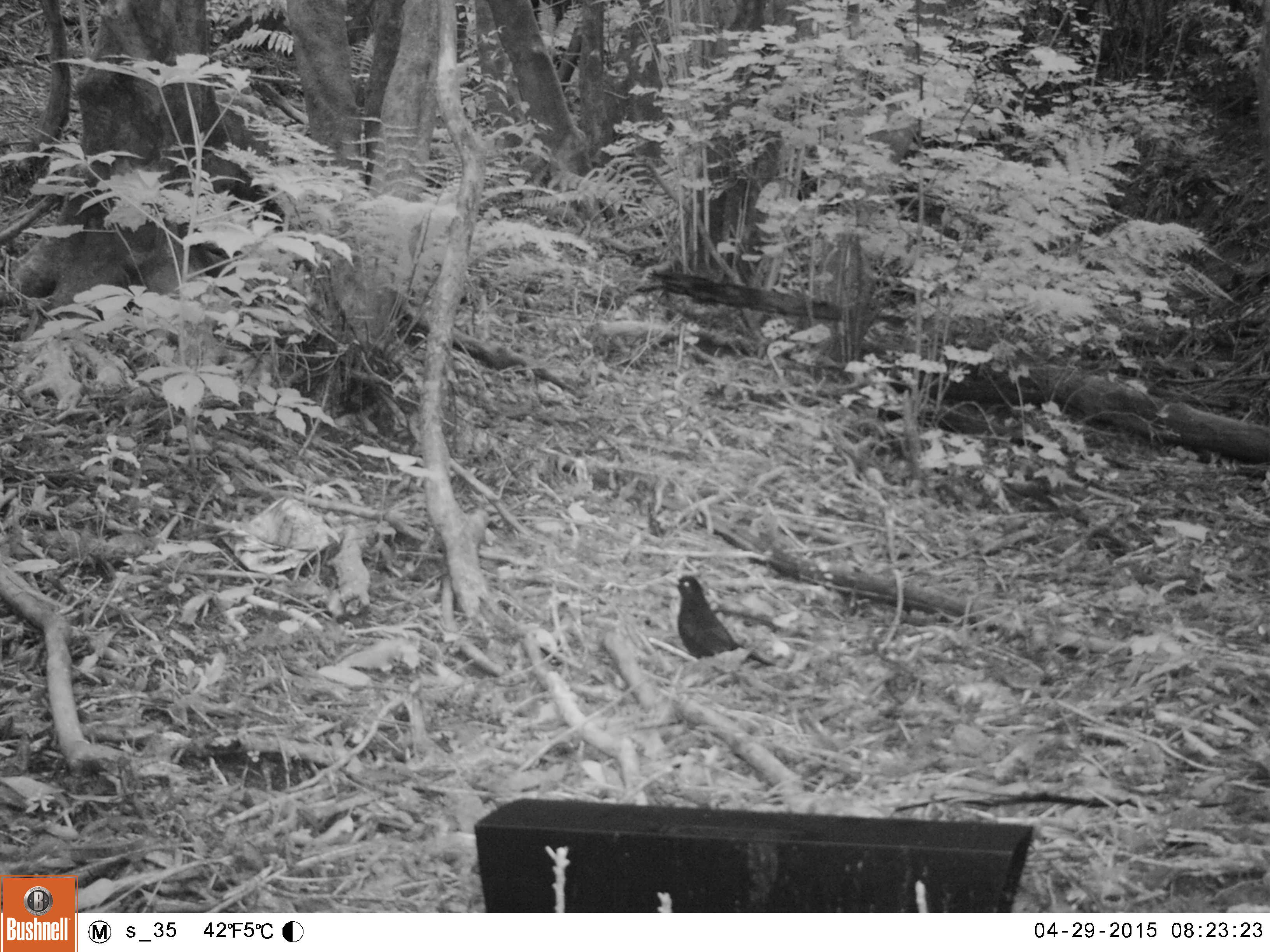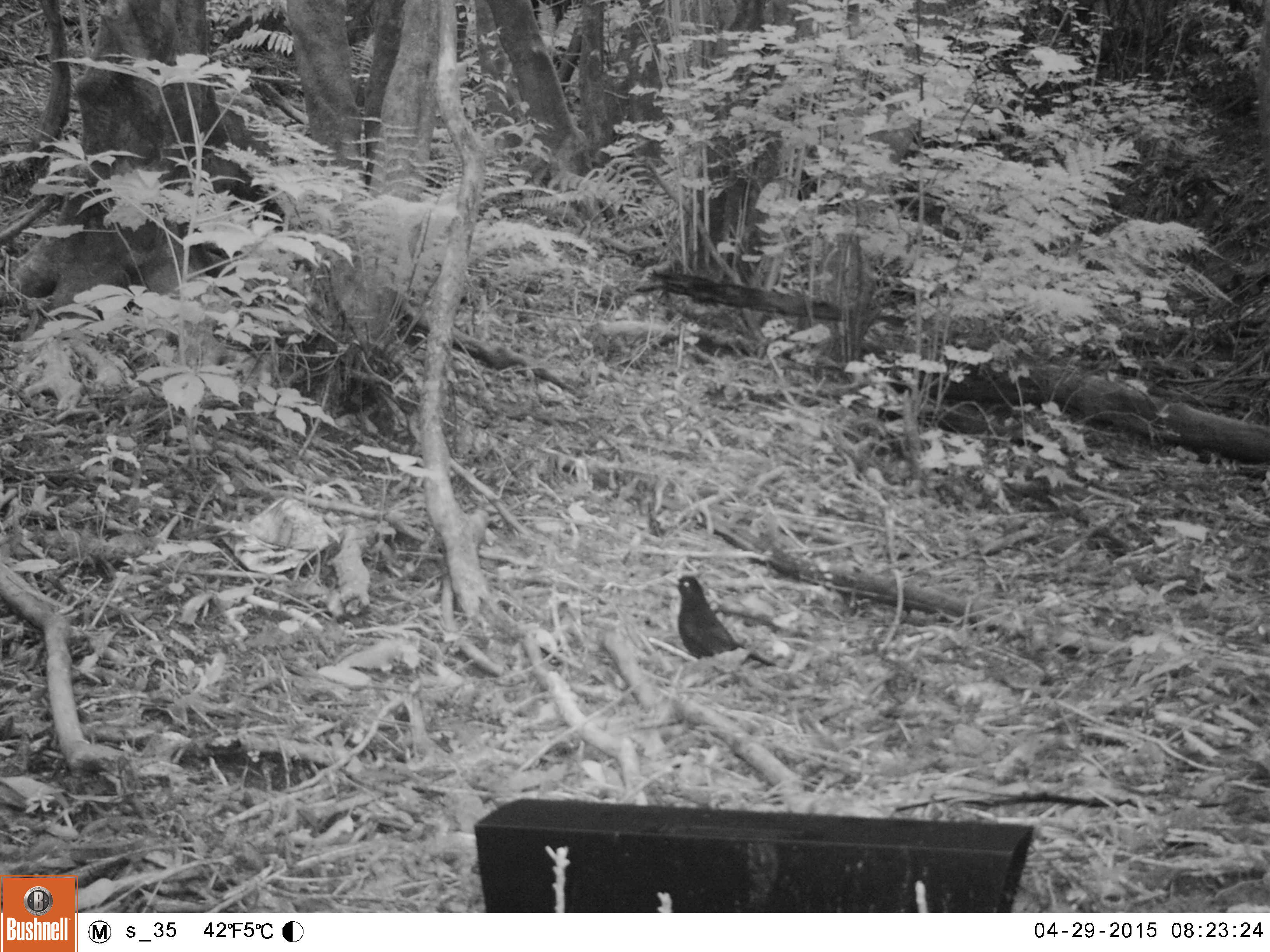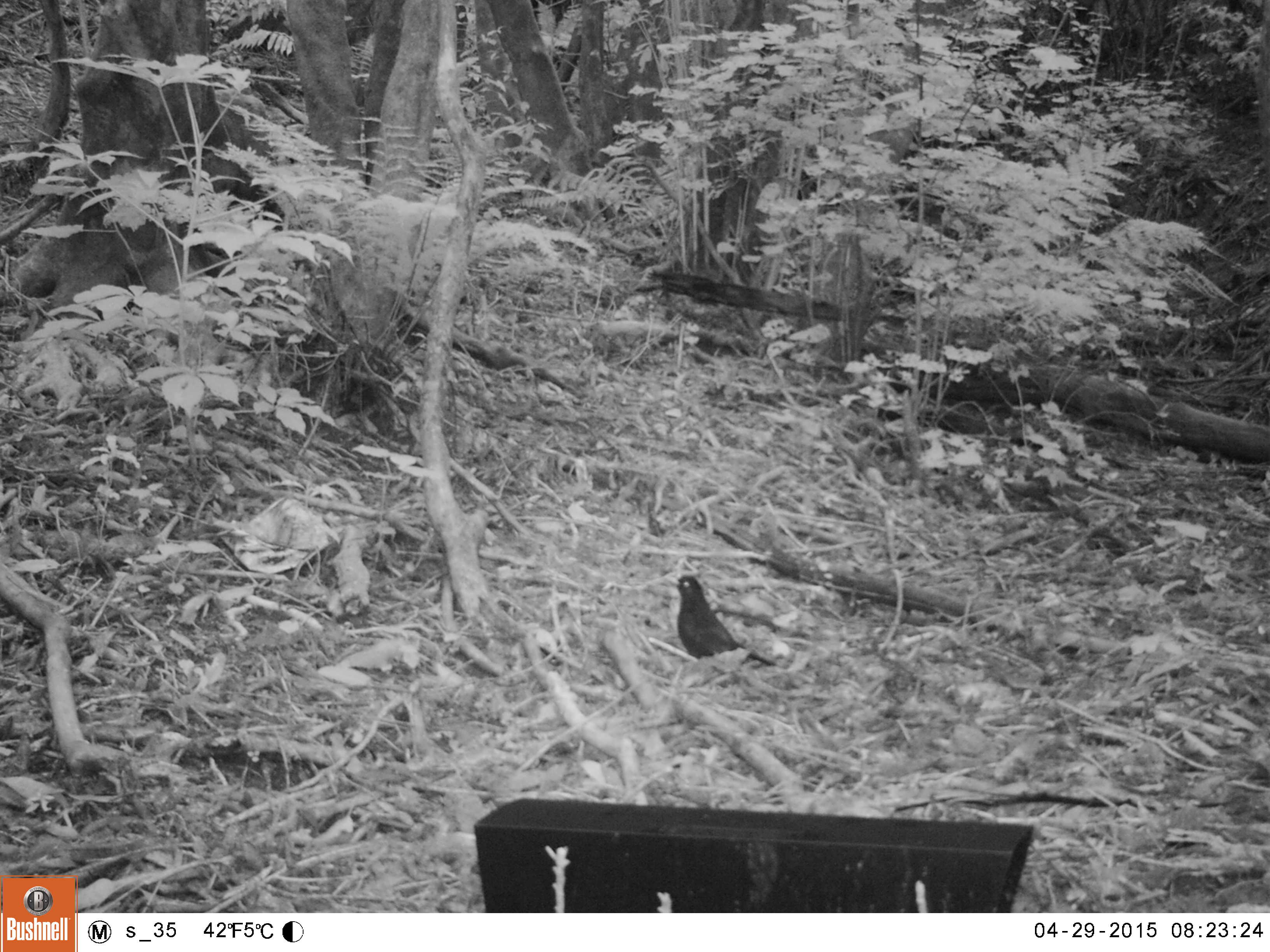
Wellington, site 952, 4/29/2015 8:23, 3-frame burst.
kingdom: Animalia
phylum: Chordata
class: Aves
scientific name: Aves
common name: bird